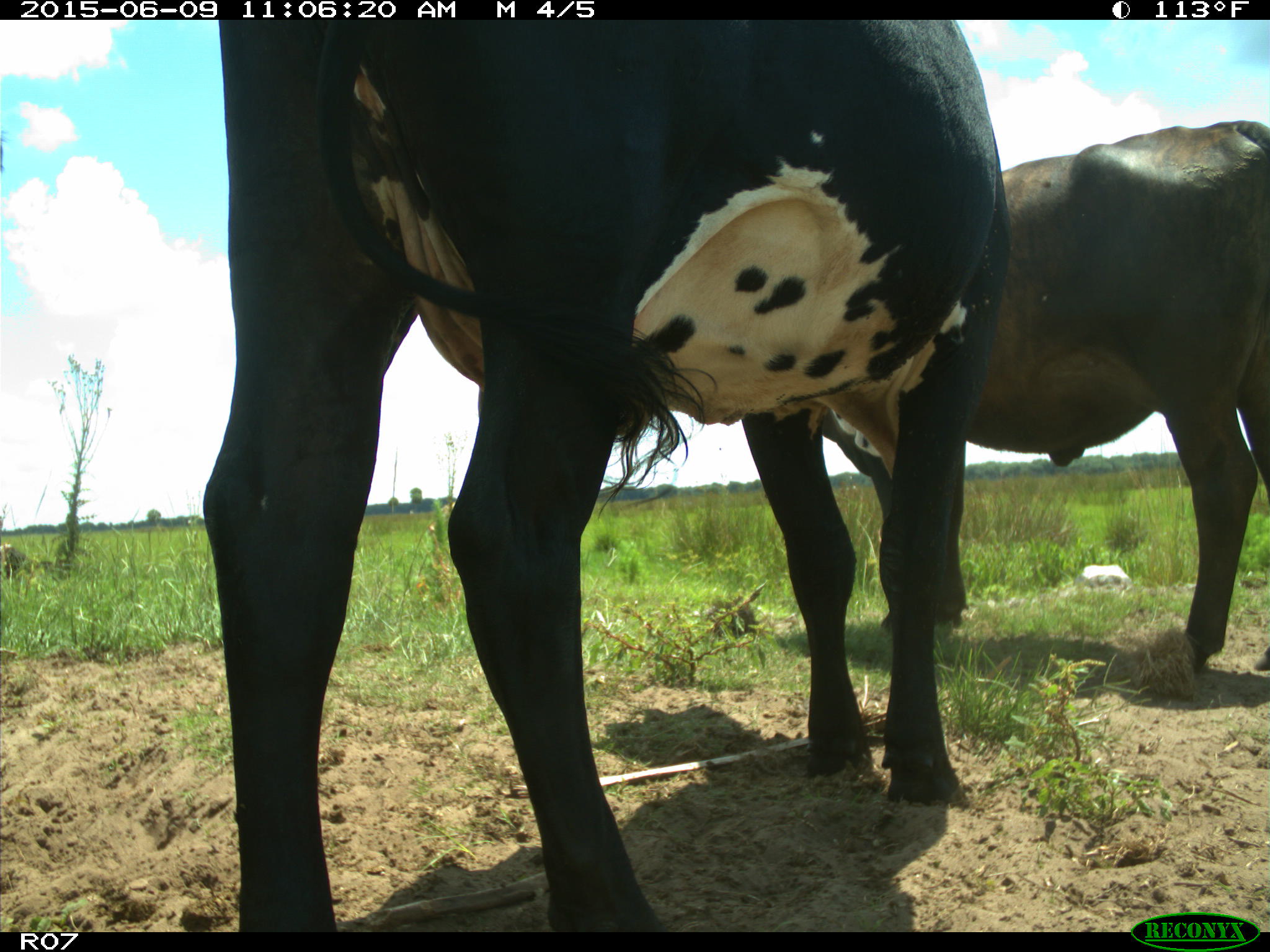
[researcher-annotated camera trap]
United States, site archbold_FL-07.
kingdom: Animalia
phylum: Chordata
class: Mammalia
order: Artiodactyla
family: Bovidae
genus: Bos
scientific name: Bos taurus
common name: domestic cow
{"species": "Bos taurus (domestic cow)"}